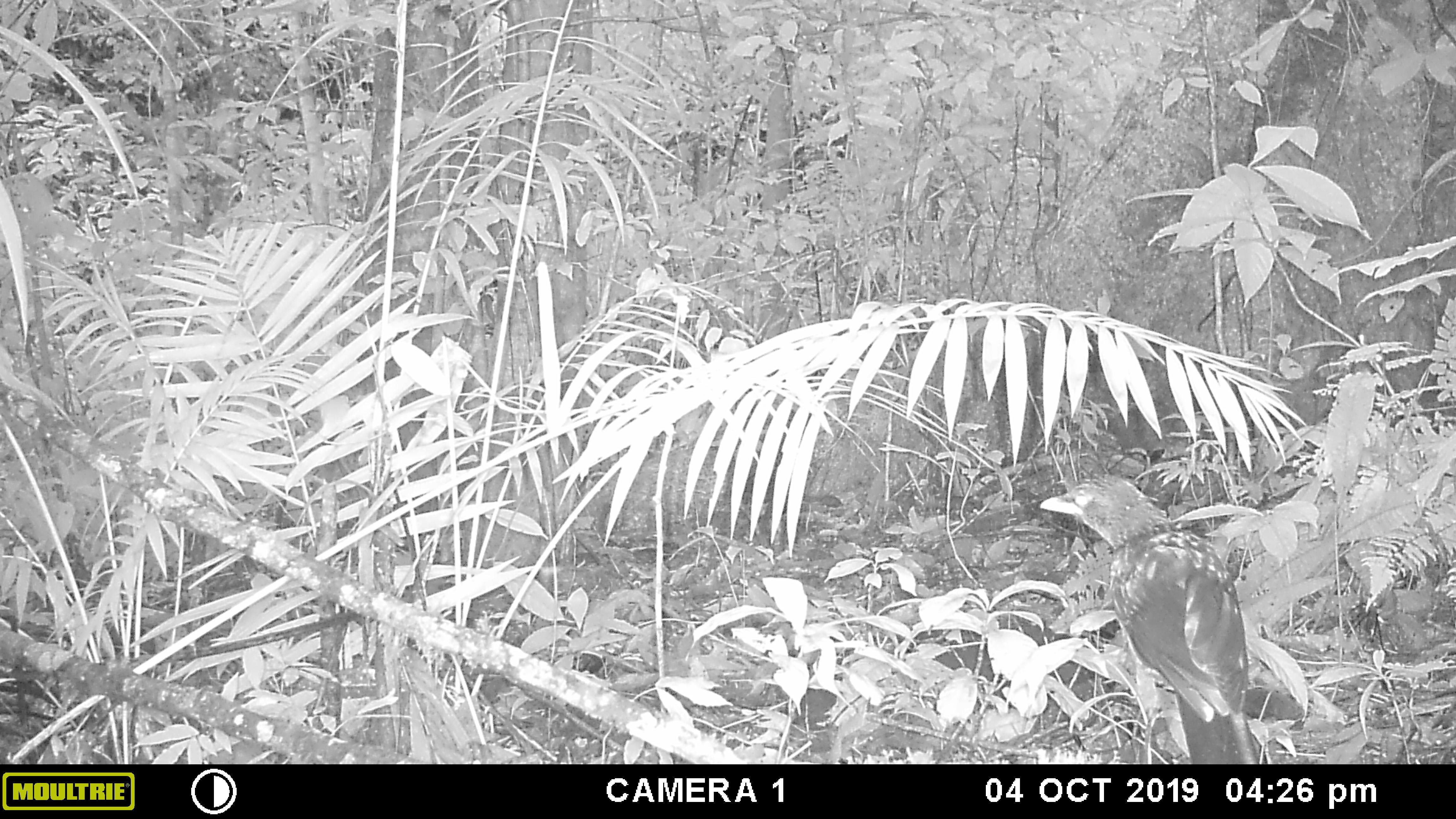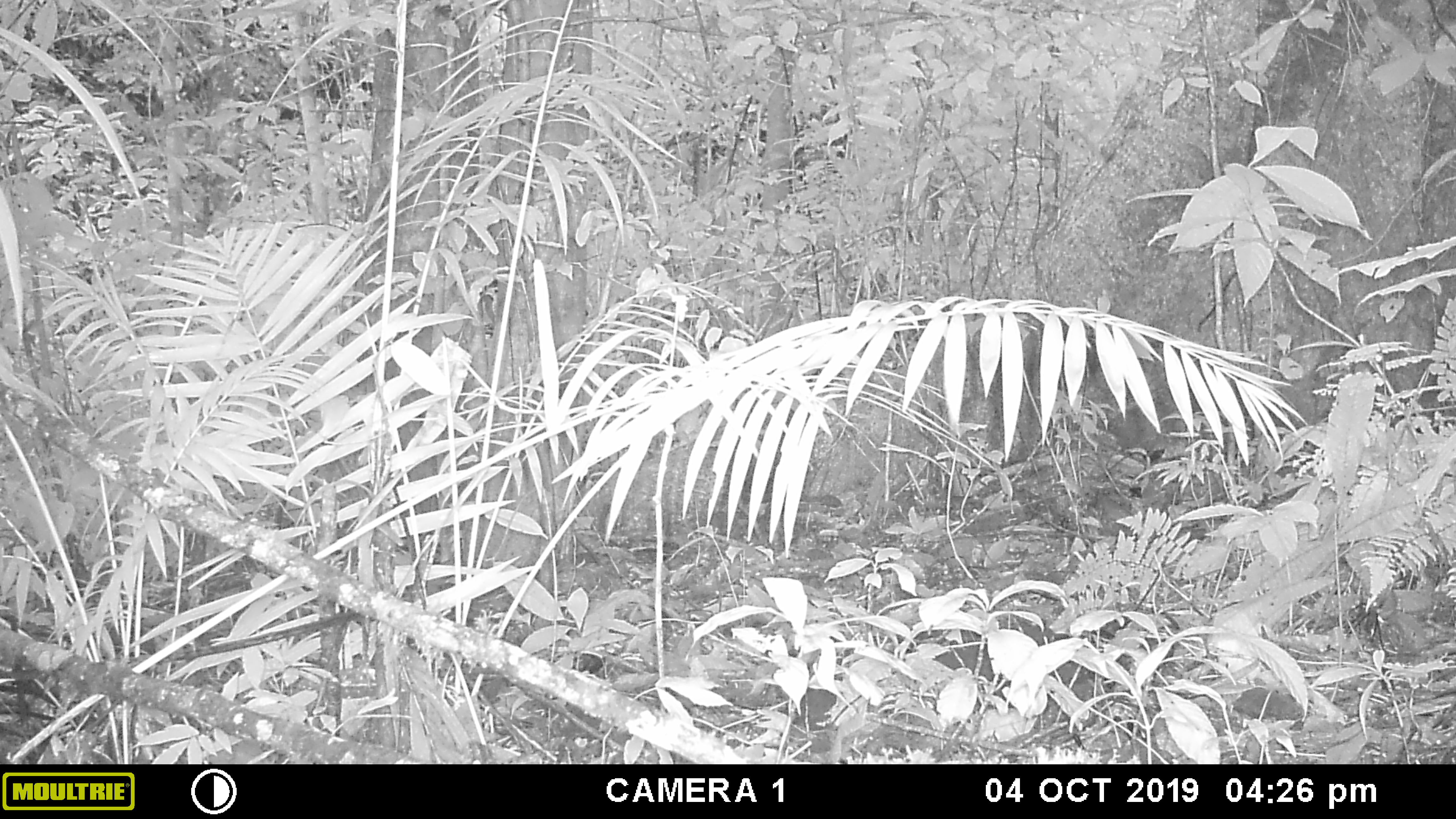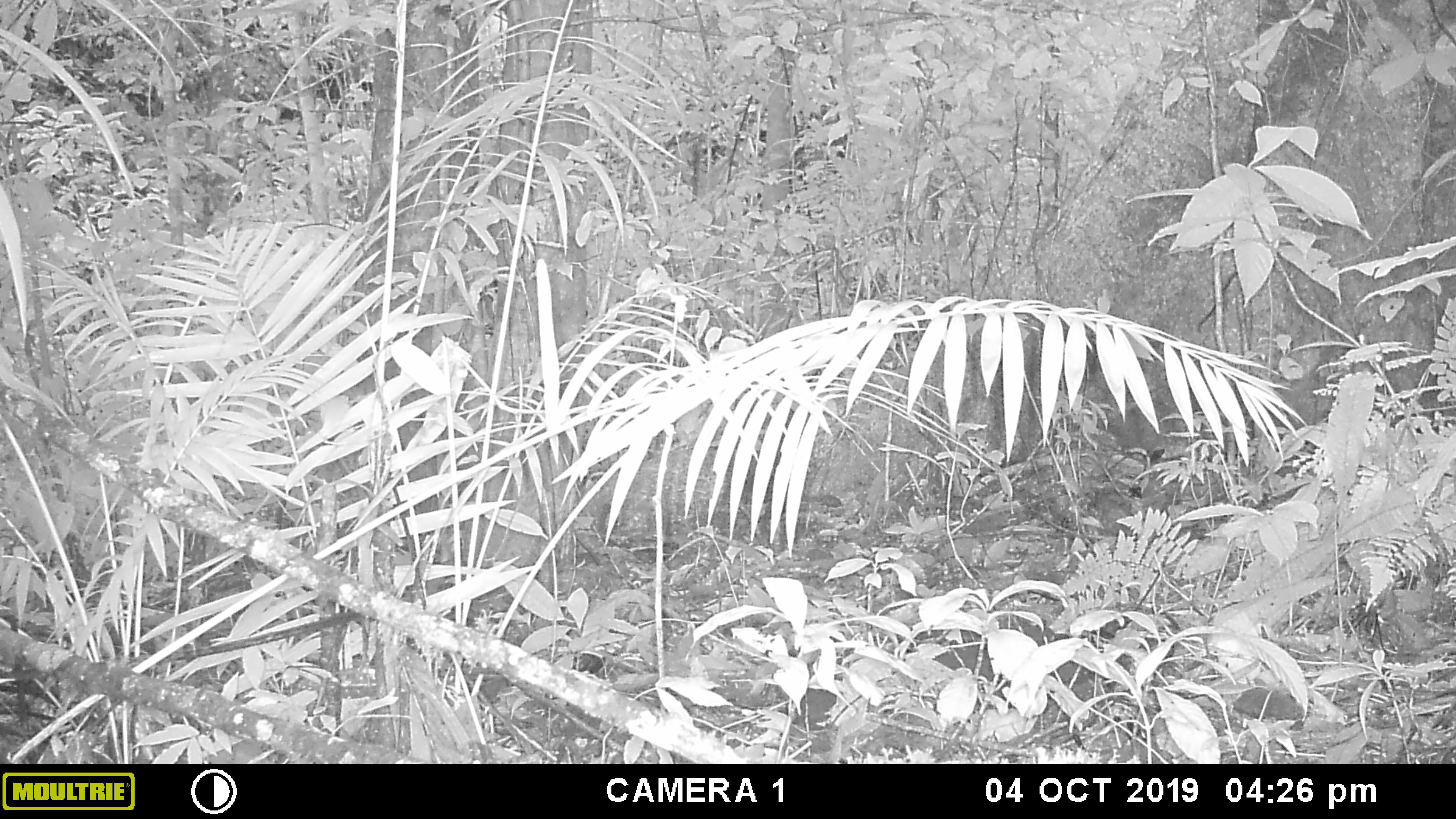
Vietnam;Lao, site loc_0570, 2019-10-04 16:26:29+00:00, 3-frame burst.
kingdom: Animalia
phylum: Chordata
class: Aves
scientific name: Aves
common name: bird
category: unidentified bird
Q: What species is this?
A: Unidentified bird (bird) (Aves).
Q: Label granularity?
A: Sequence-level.